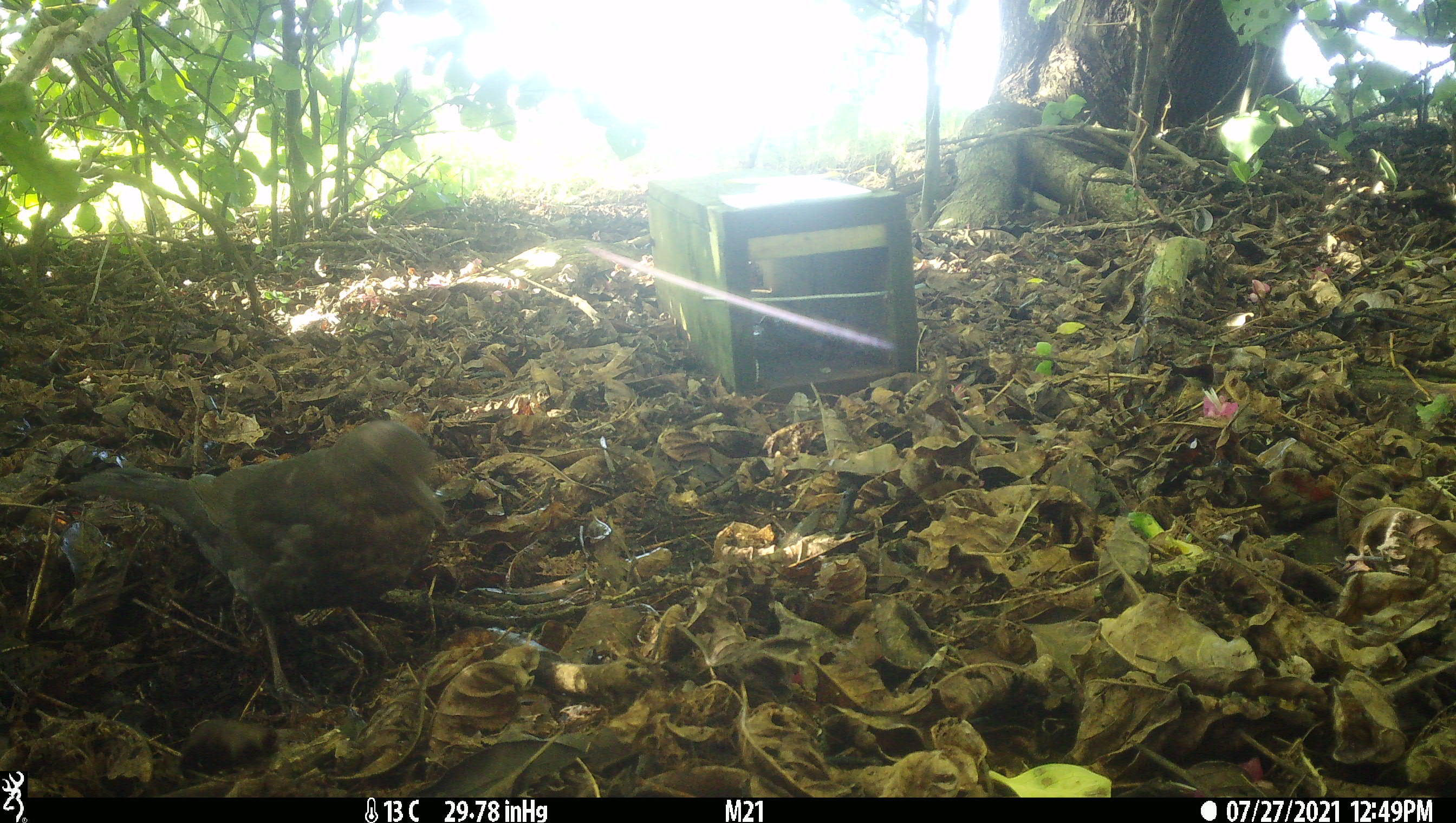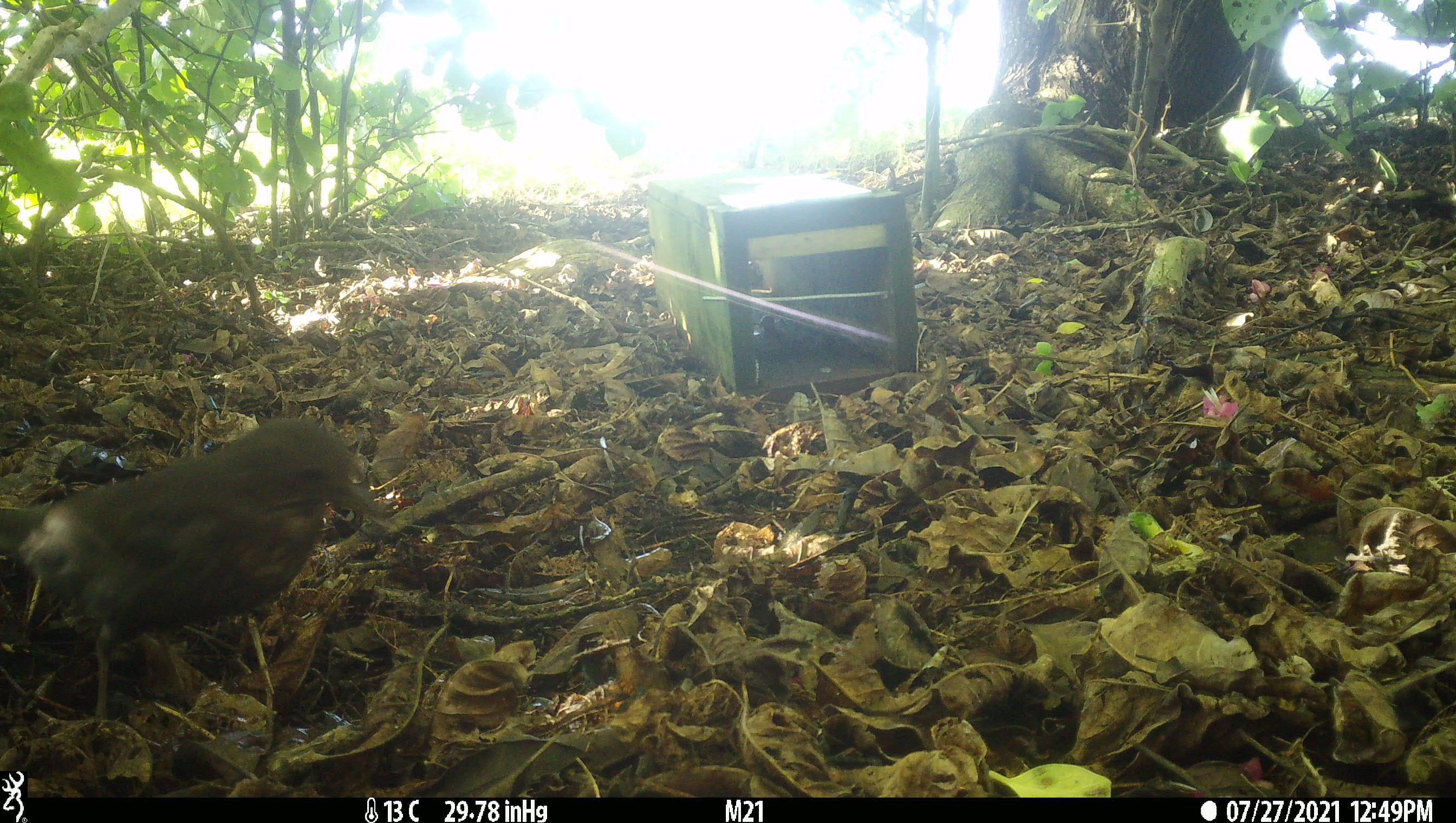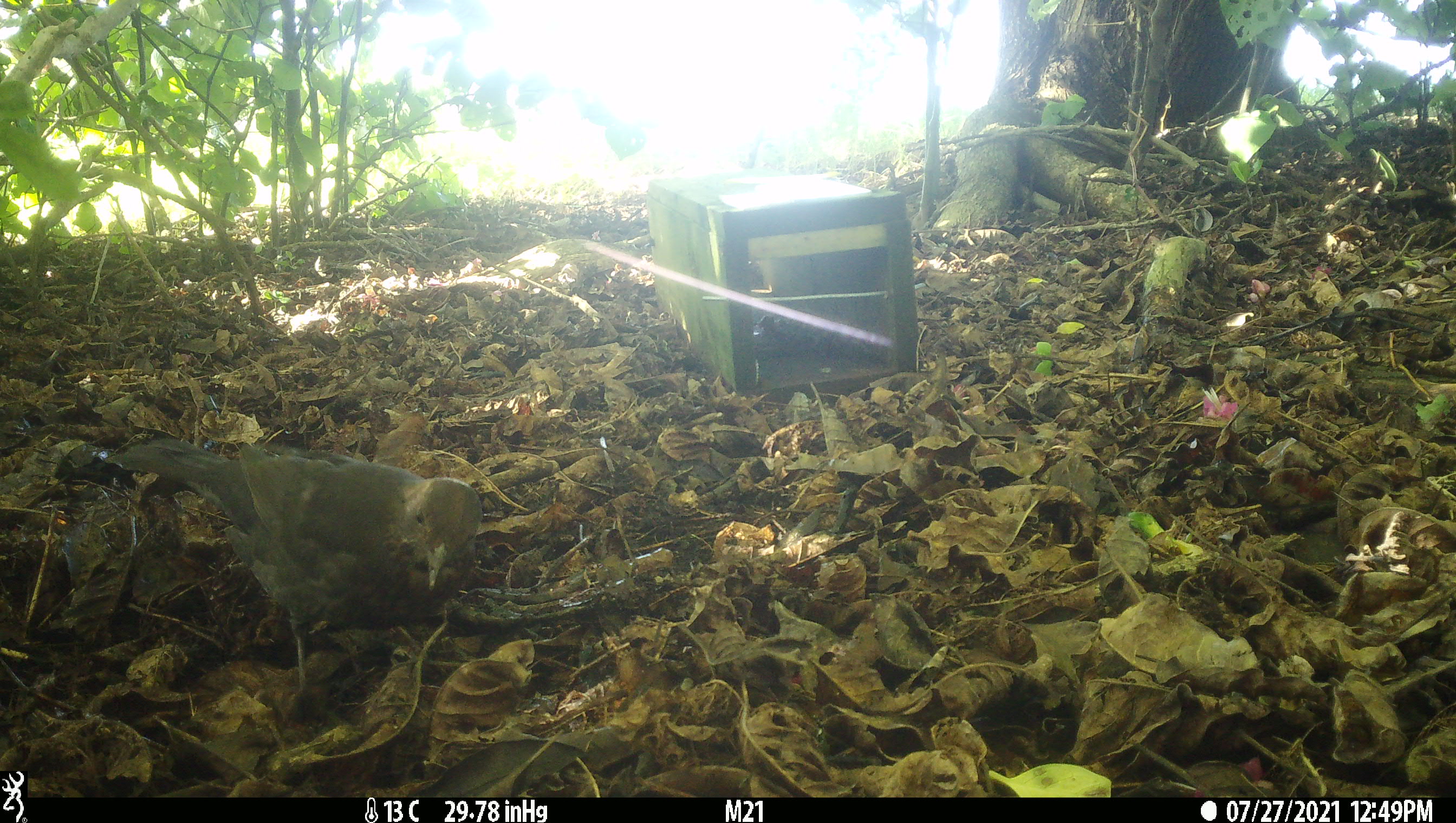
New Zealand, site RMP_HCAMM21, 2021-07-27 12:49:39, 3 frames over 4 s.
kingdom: Animalia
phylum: Chordata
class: Aves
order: Passeriformes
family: Turdidae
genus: Turdus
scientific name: Turdus merula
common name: eurasian blackbird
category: blackbird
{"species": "blackbird (eurasian blackbird) (Turdus merula)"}